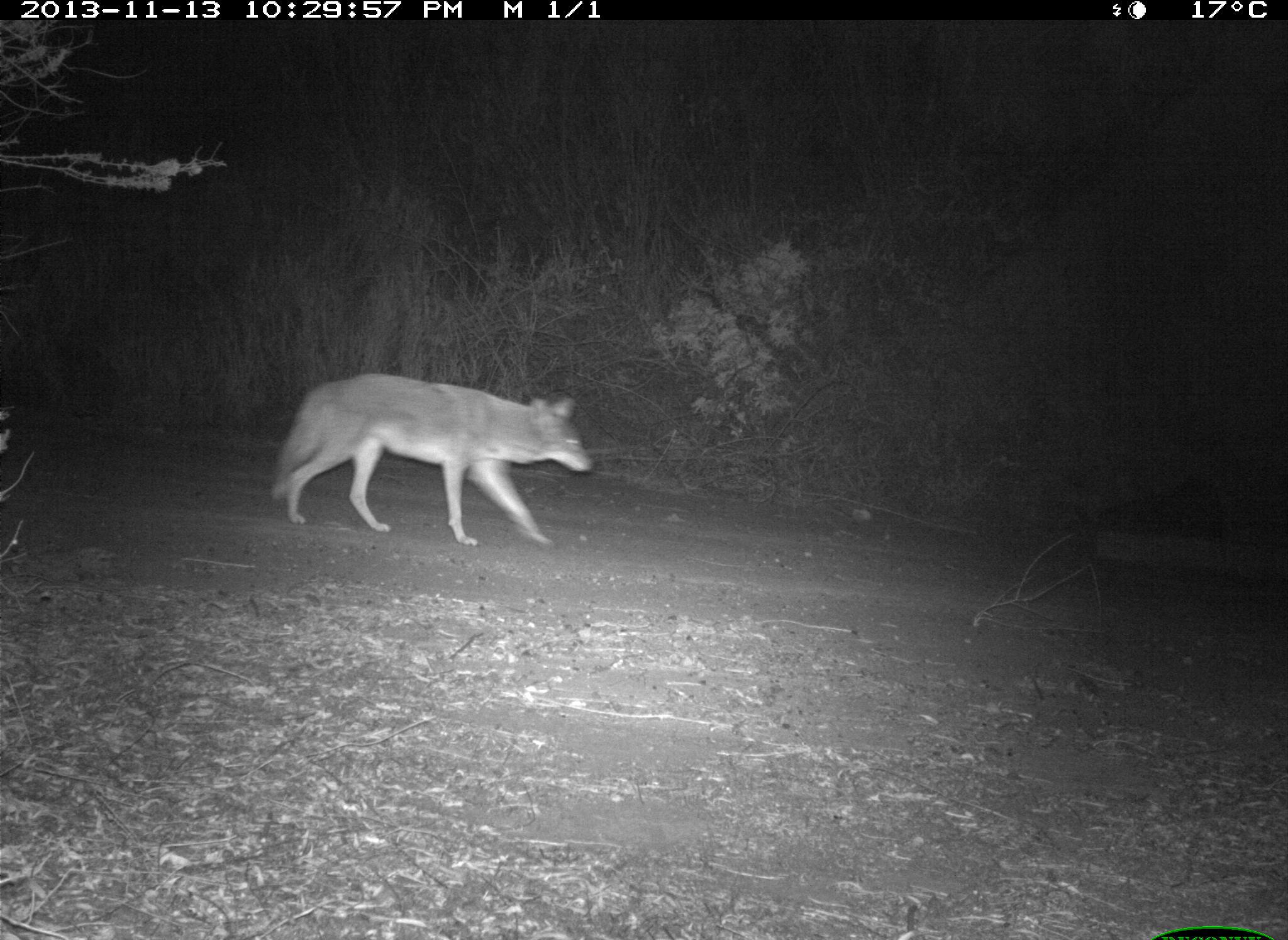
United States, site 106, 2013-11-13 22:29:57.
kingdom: Animalia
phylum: Chordata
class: Mammalia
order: Carnivora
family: Canidae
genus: Canis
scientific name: Canis latrans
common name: coyote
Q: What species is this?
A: Coyote (Canis latrans).